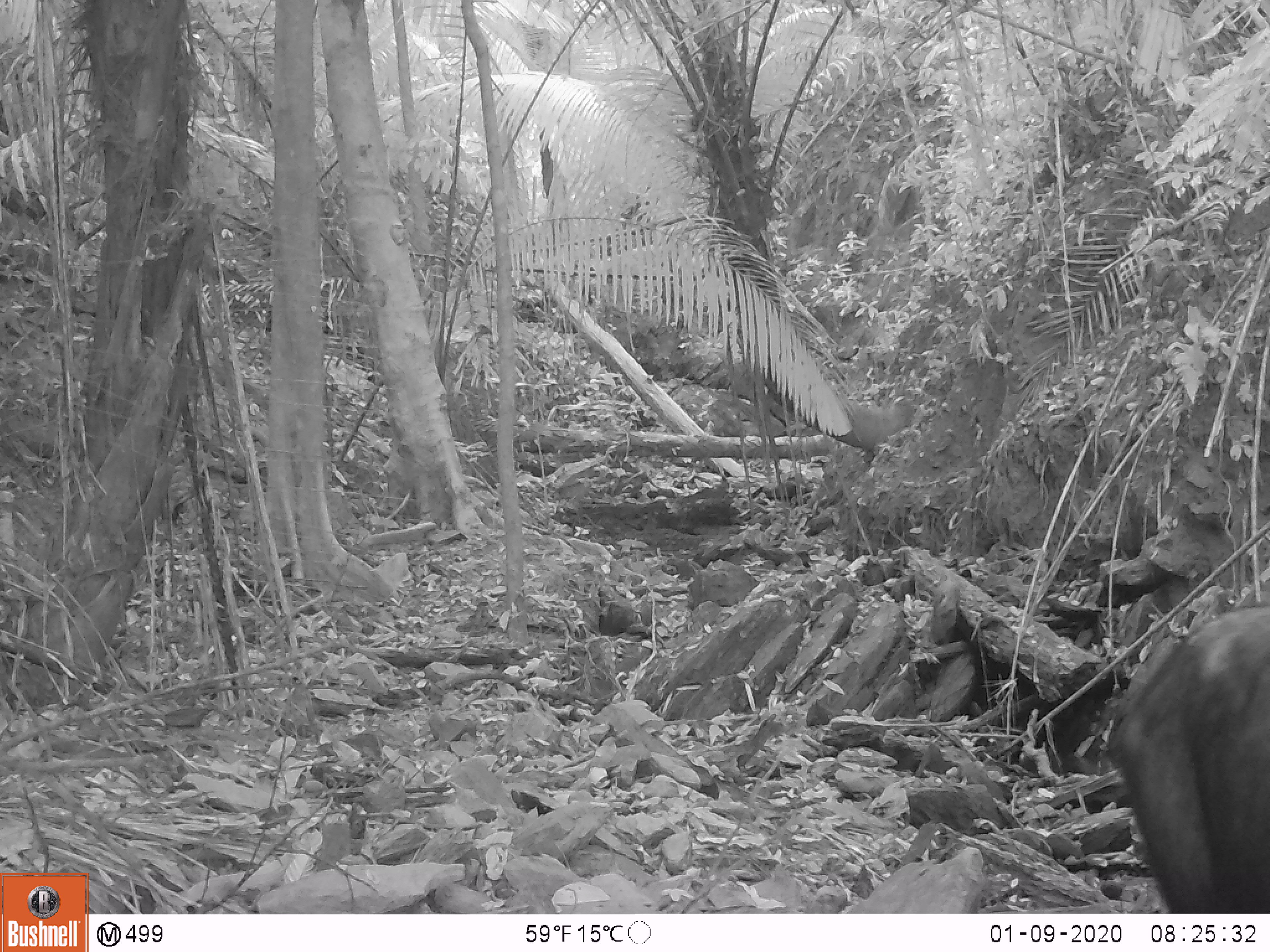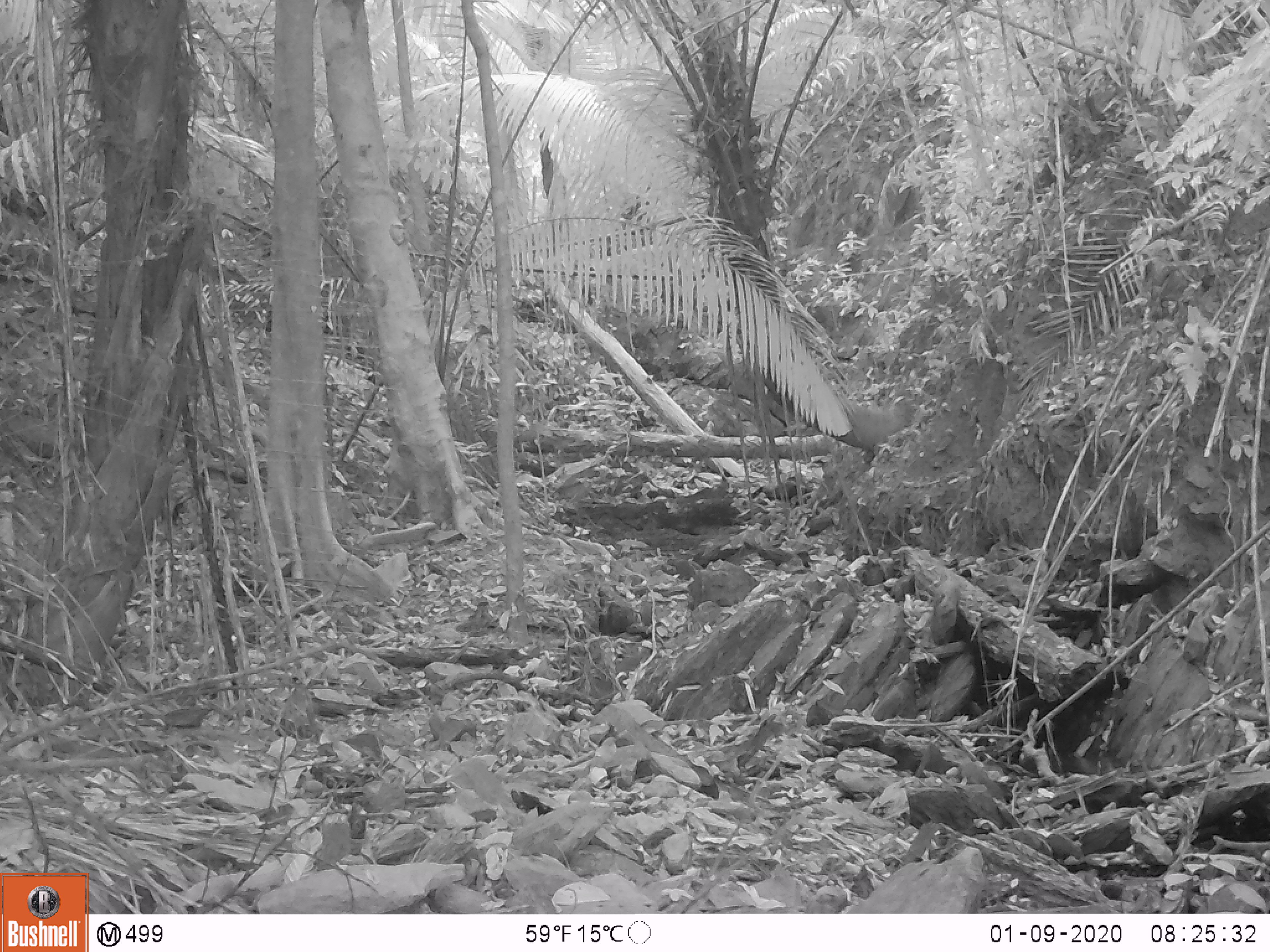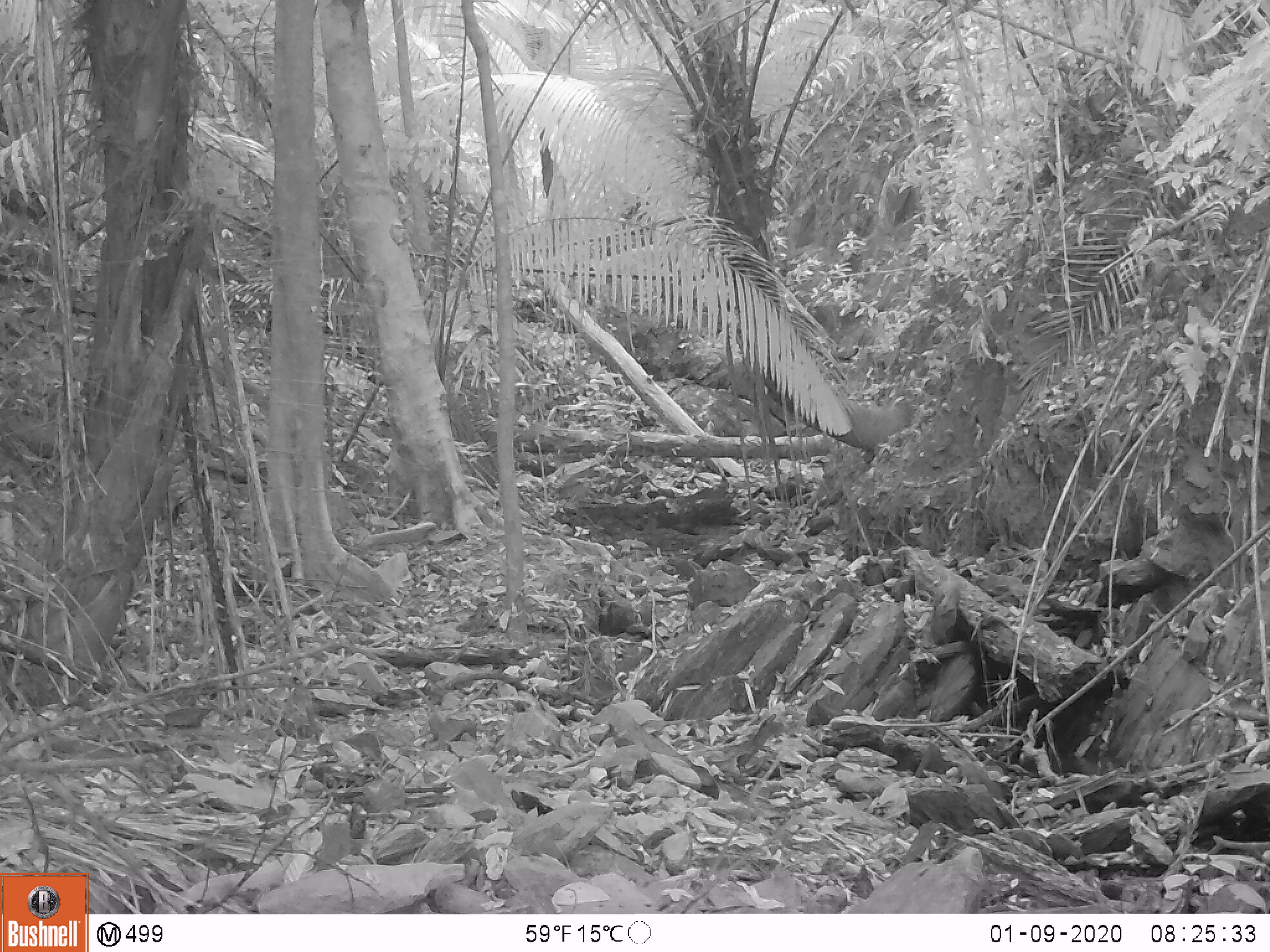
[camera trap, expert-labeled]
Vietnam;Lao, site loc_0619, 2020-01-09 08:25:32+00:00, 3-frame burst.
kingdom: Animalia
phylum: Chordata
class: Mammalia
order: Artiodactyla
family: Bovidae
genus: Capricornis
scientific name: Capricornis sumatraensis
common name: chinese serow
Chinese serow (Capricornis sumatraensis). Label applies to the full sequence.